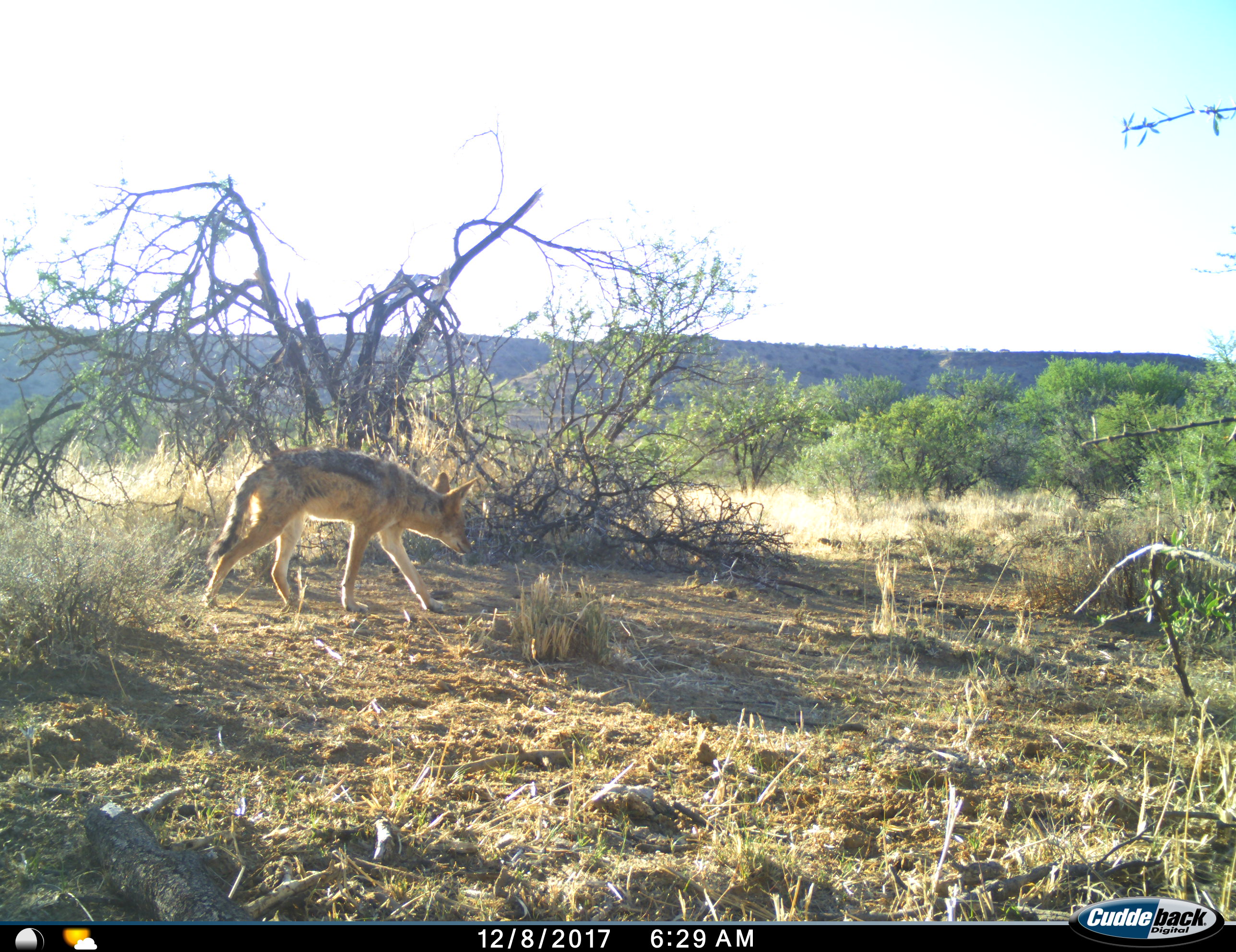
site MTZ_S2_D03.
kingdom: Animalia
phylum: Chordata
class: Mammalia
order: Carnivora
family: Canidae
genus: Lupulella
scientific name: Lupulella mesomelas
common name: black-backed jackal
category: jackalblackbacked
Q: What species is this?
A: Jackalblackbacked (black-backed jackal) (Lupulella mesomelas).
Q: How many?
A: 1.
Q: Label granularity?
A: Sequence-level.